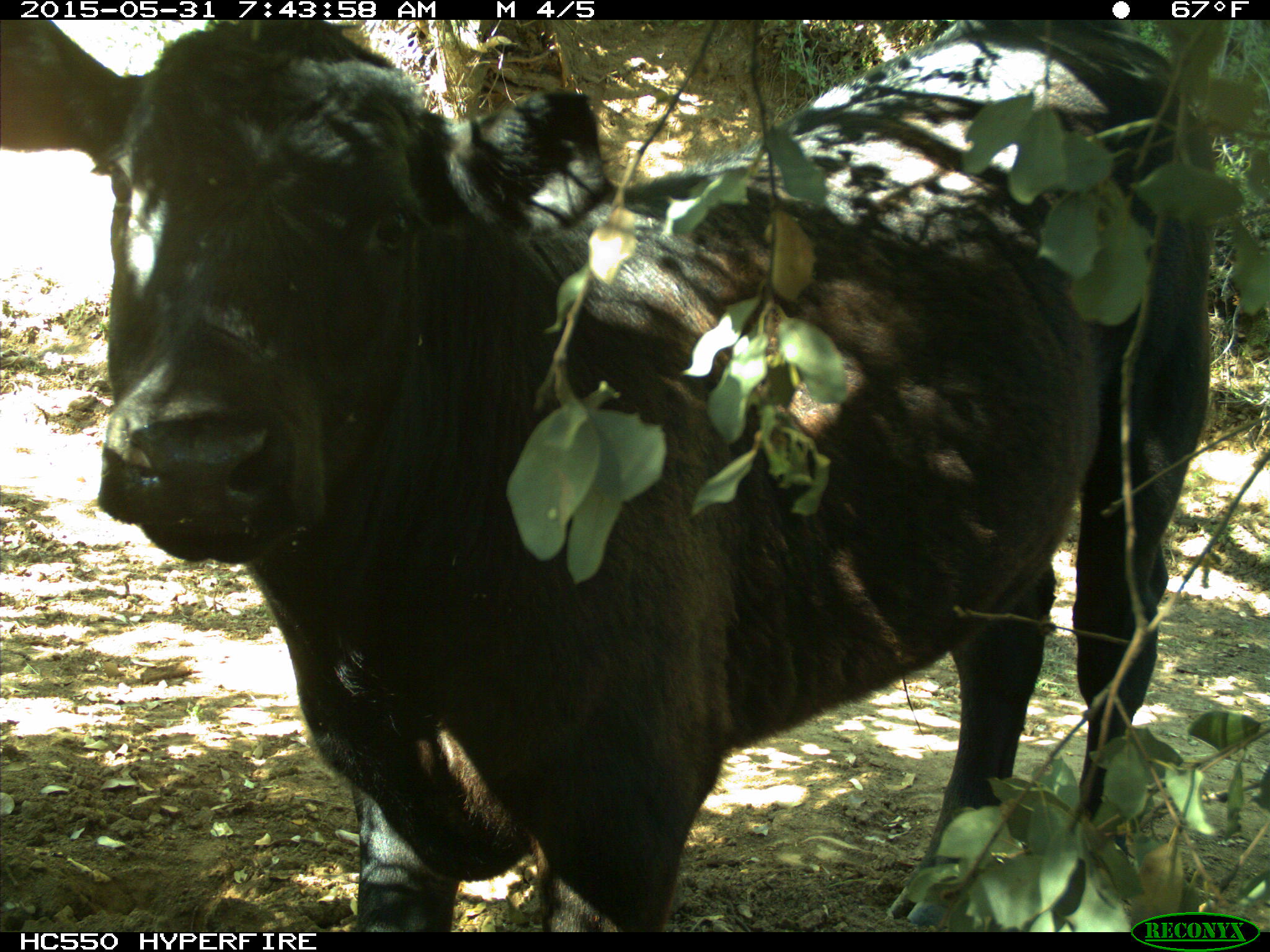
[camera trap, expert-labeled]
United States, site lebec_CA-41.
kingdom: Animalia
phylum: Chordata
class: Mammalia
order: Artiodactyla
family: Bovidae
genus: Bos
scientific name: Bos taurus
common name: domestic cow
Bos taurus (domestic cow).